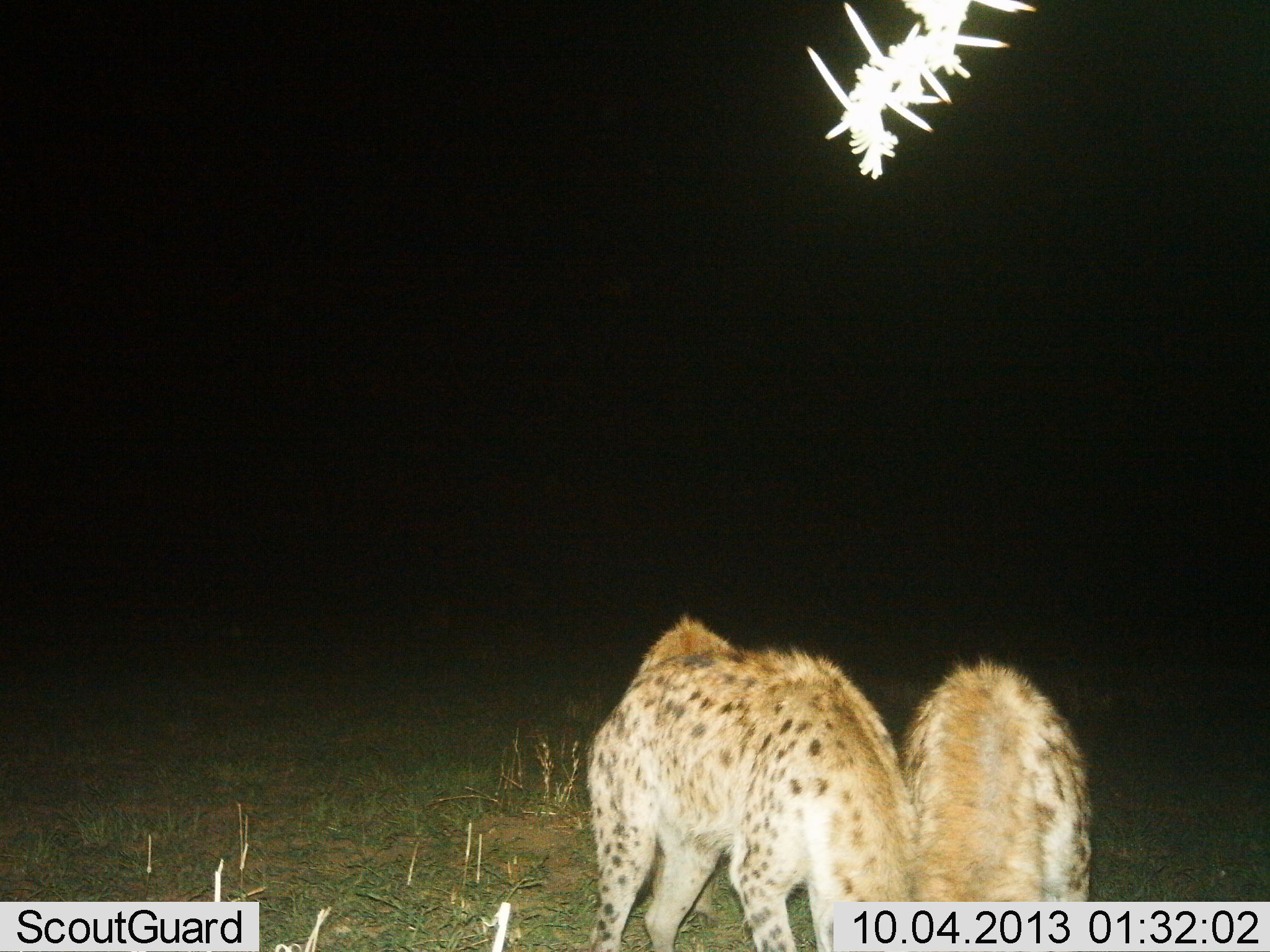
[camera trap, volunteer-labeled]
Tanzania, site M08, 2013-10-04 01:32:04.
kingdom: Animalia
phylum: Chordata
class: Mammalia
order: Carnivora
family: Hyaenidae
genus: Crocuta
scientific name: Crocuta crocuta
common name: spotted hyena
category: hyenaspotted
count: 2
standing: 70%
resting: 0%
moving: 0%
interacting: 10%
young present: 0%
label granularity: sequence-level